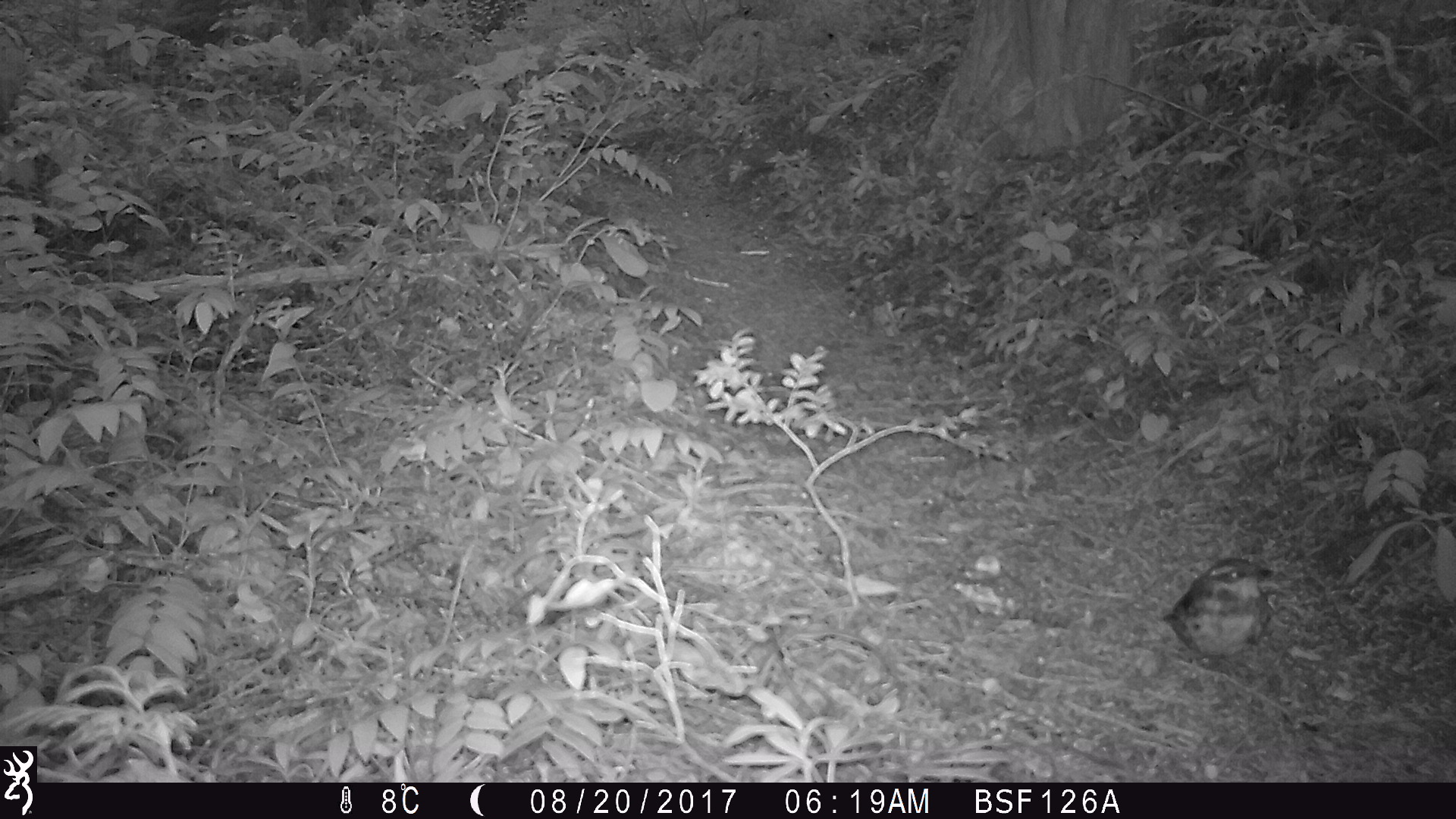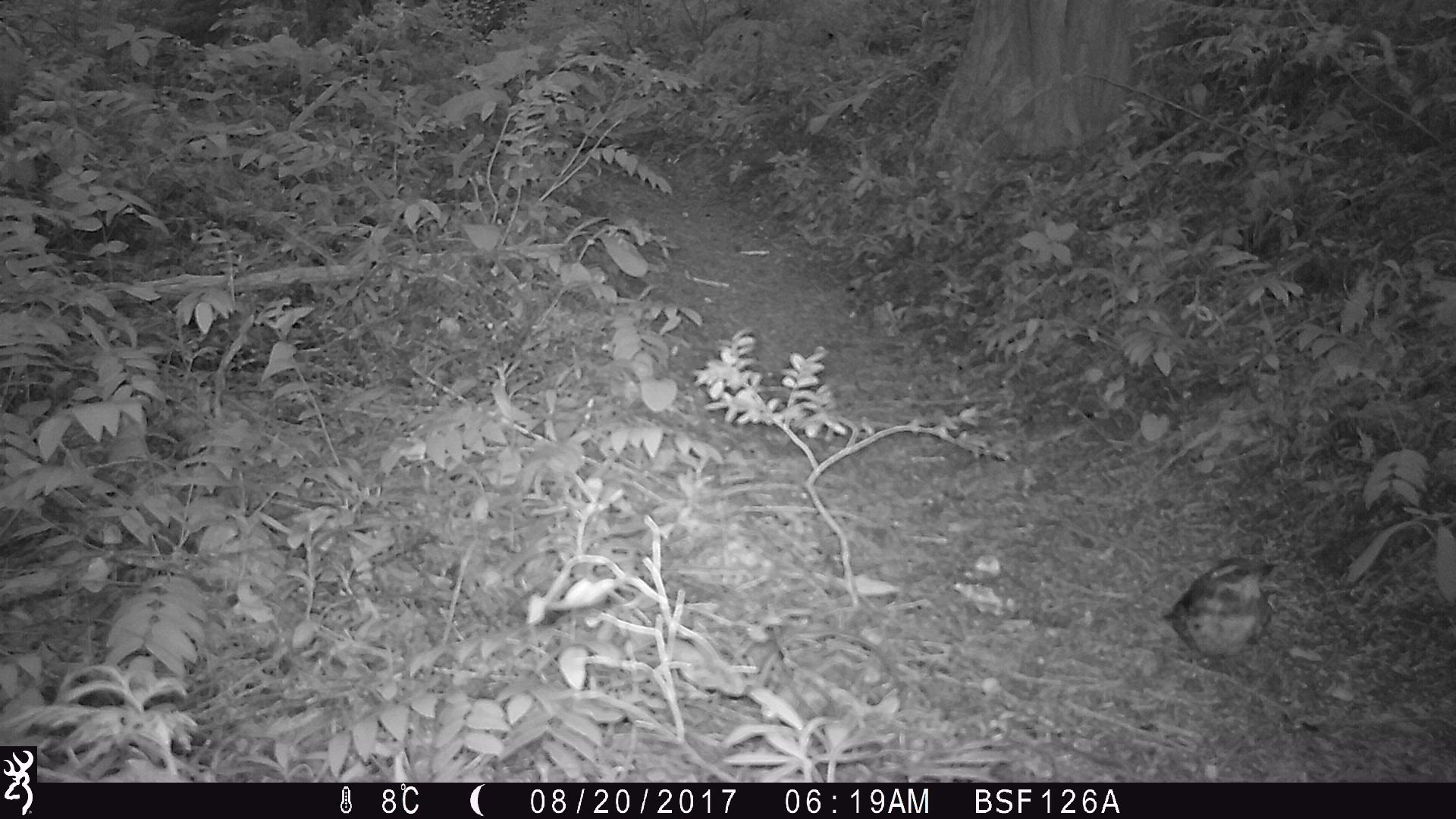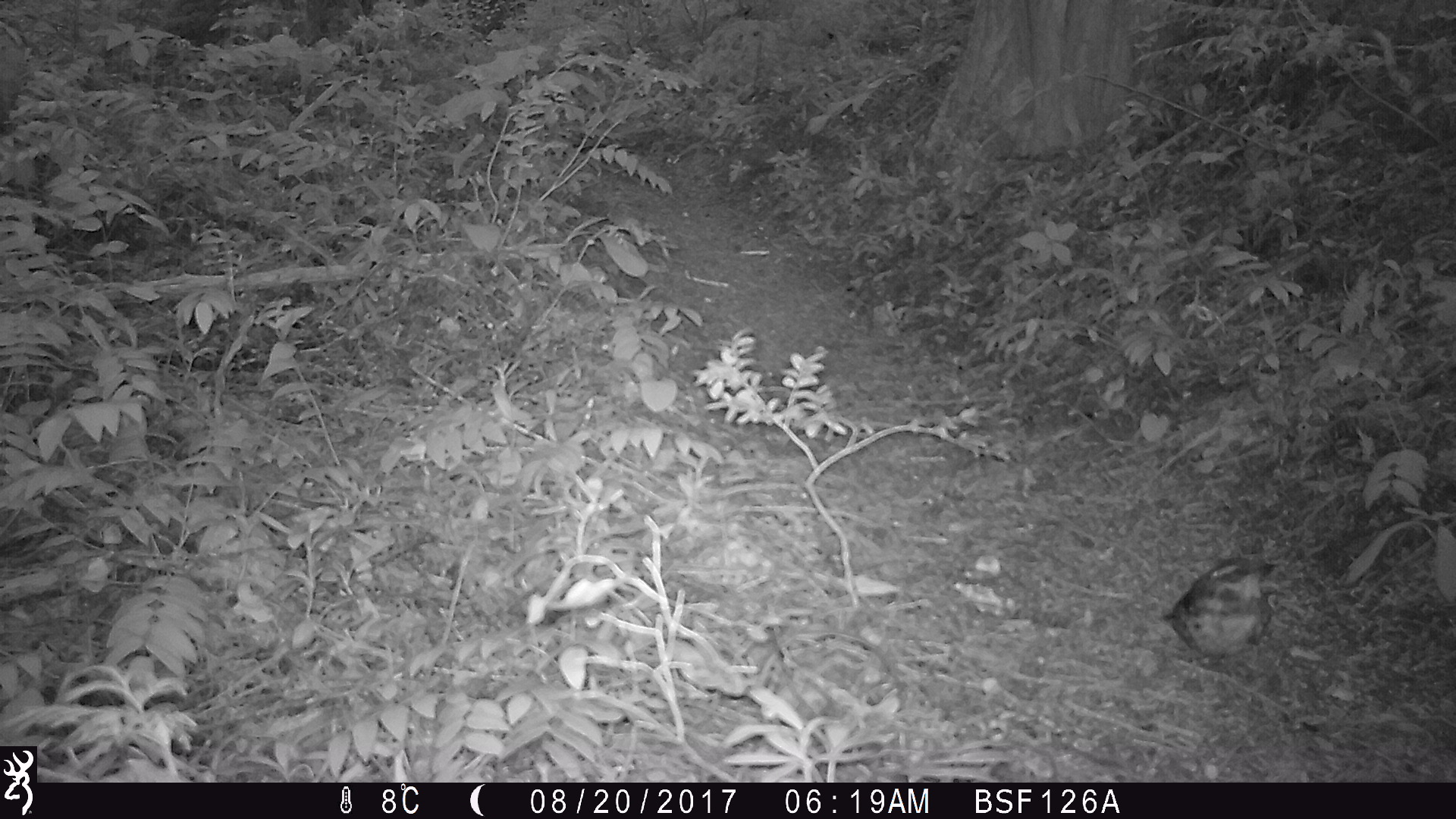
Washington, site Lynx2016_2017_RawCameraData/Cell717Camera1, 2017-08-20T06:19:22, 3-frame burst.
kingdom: Animalia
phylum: Chordata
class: Aves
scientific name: Aves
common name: birds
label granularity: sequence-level